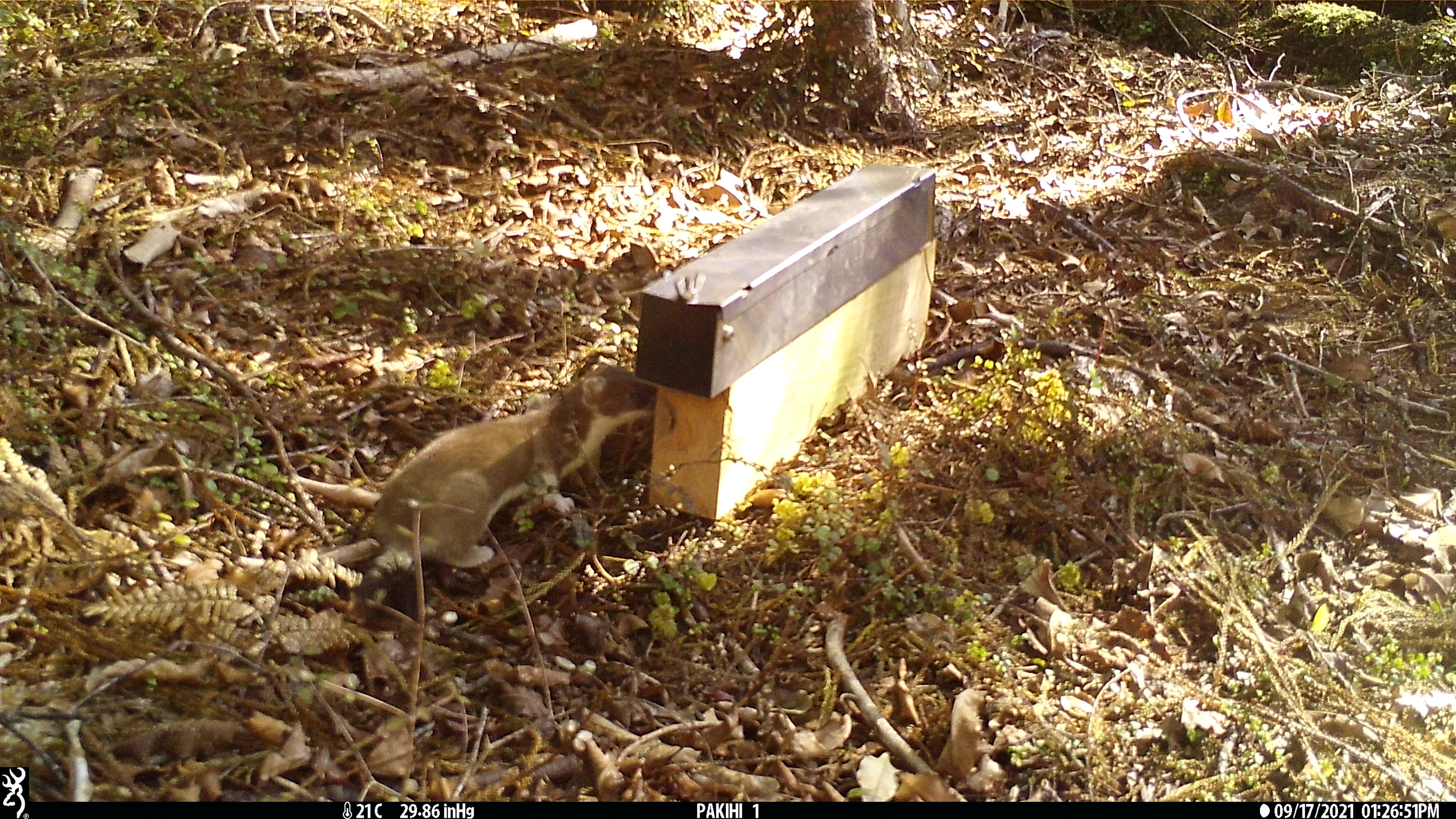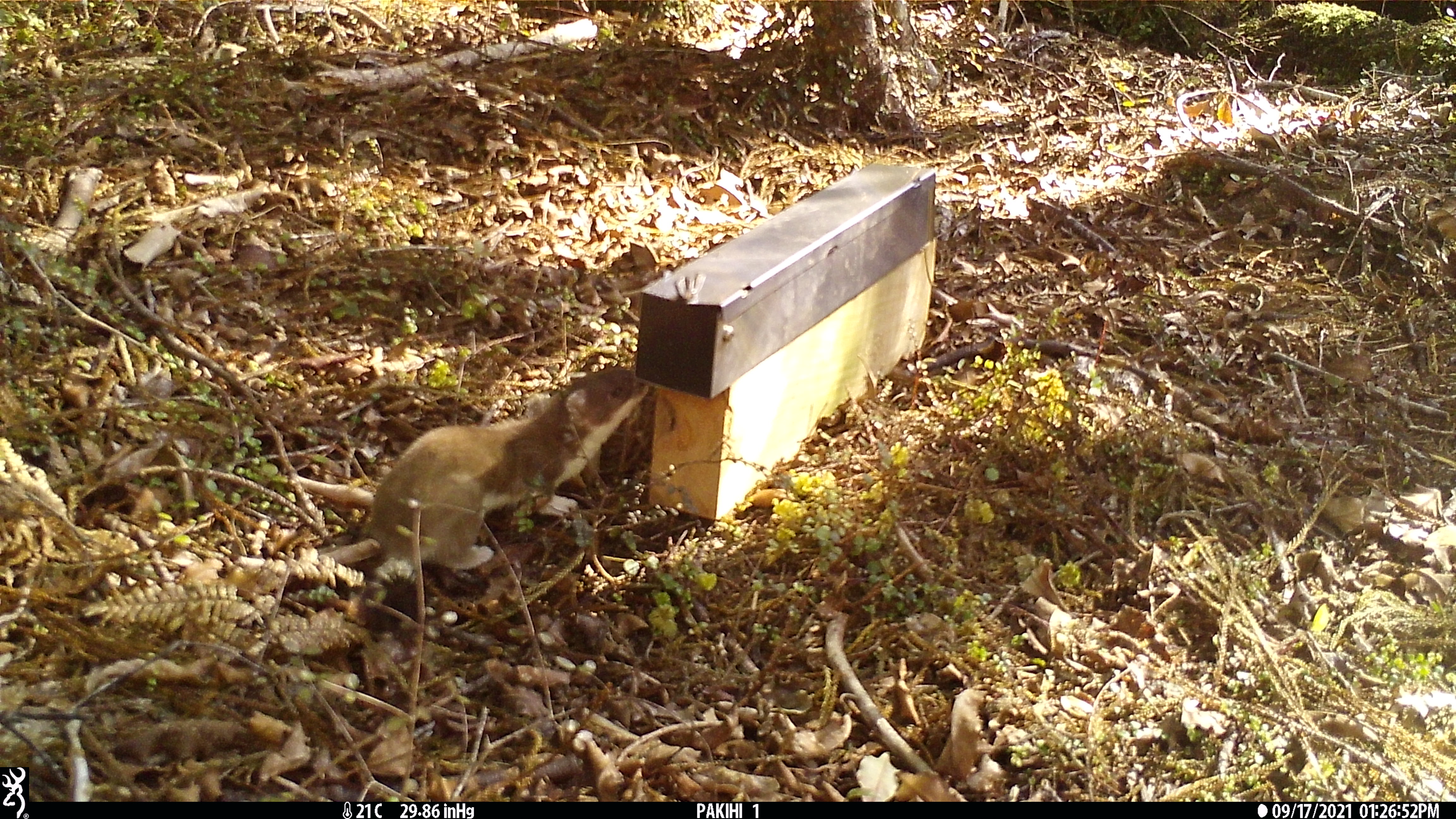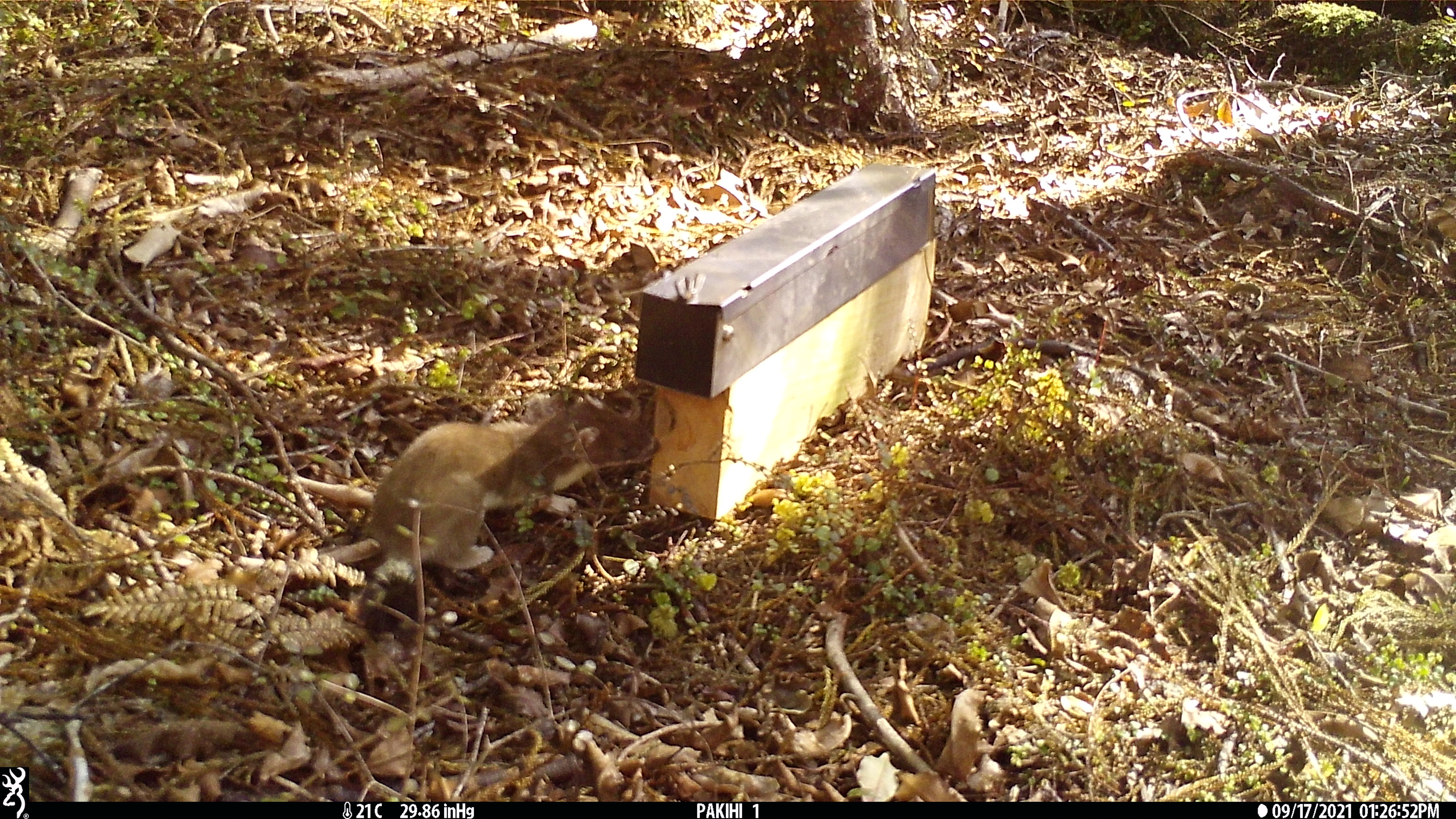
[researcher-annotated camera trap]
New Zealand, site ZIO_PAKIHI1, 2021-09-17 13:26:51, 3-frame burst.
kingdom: Animalia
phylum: Chordata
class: Mammalia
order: Carnivora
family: Mustelidae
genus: Mustela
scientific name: Mustela erminea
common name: stoat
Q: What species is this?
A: Stoat (Mustela erminea).